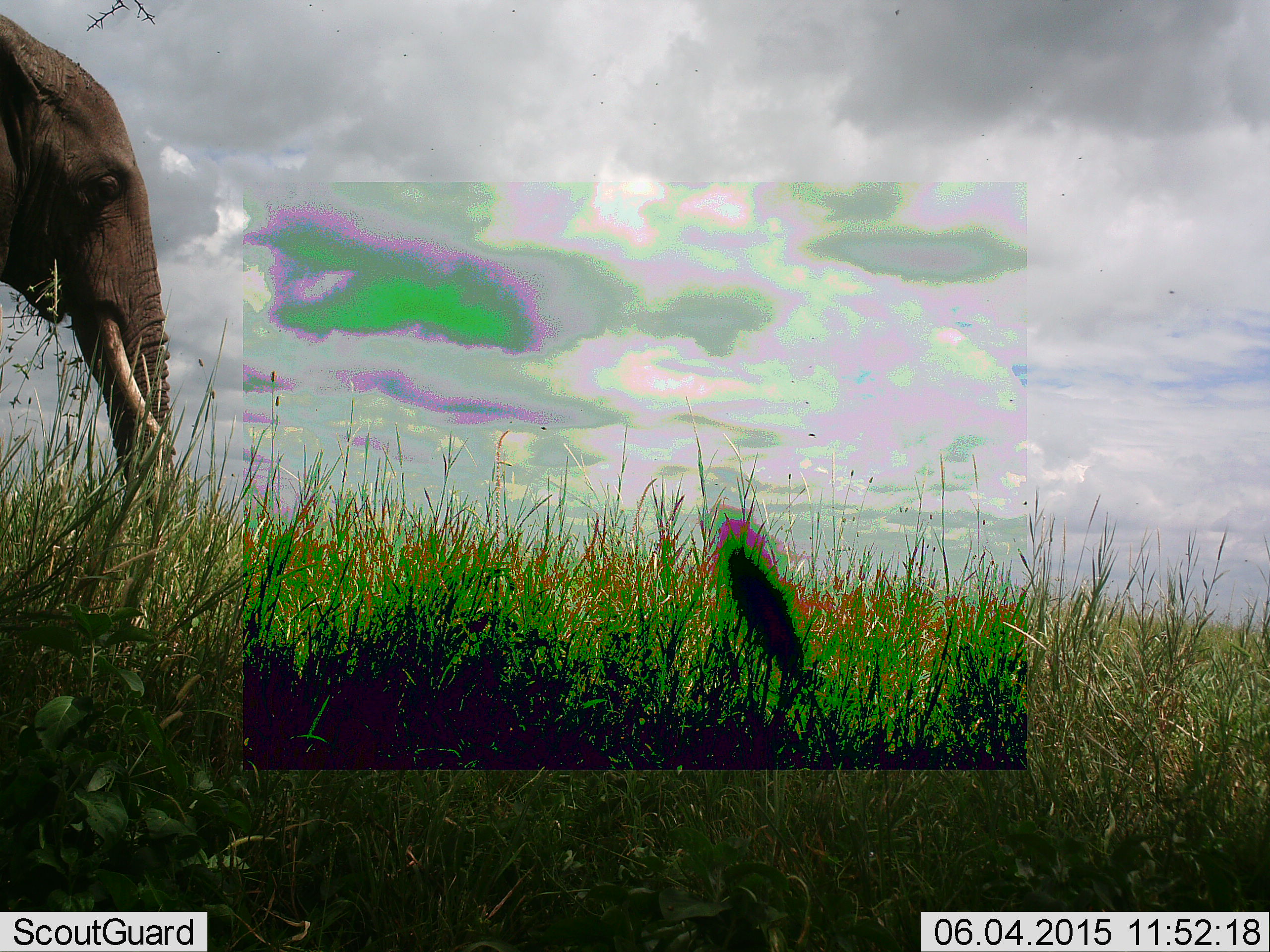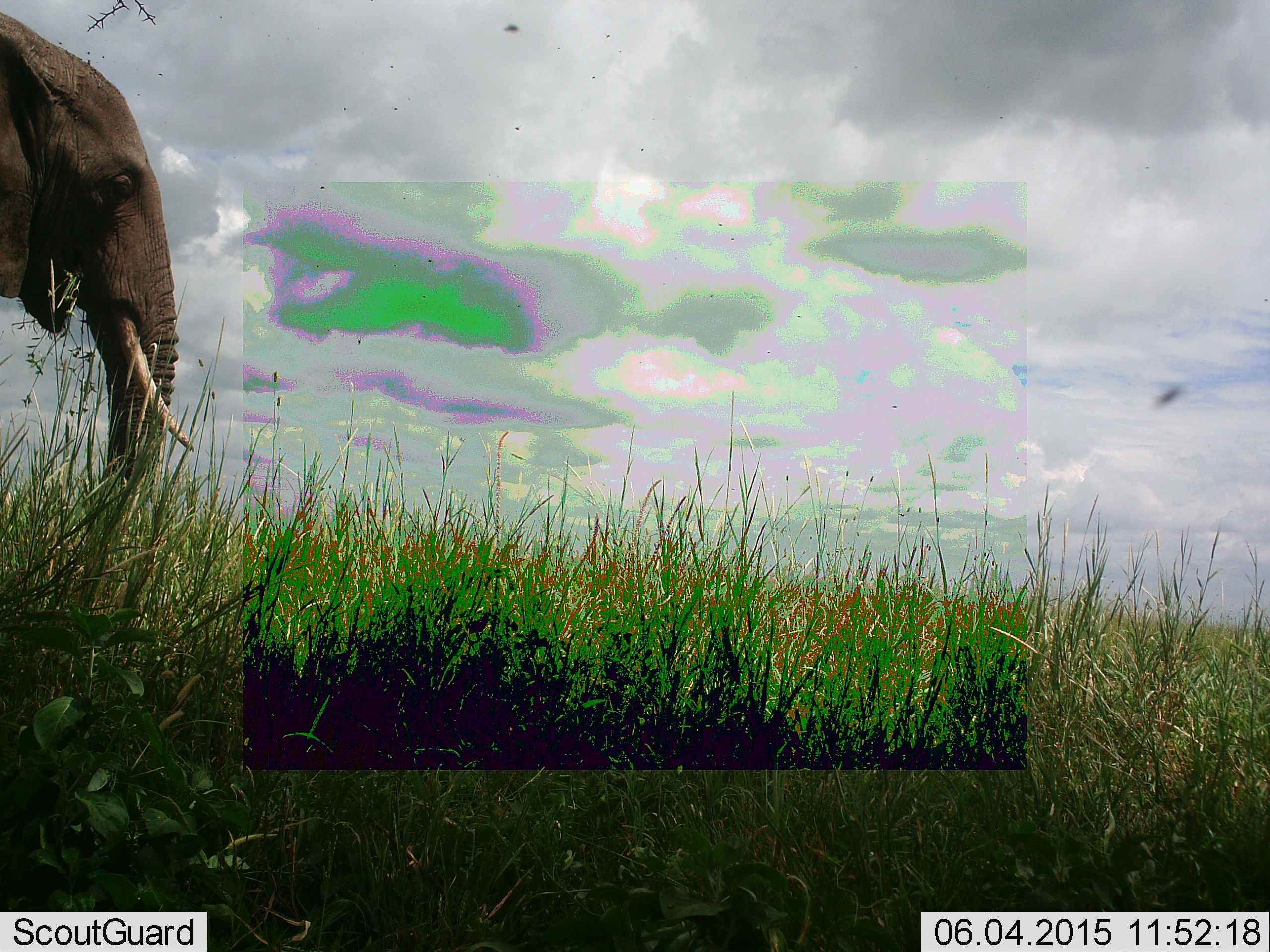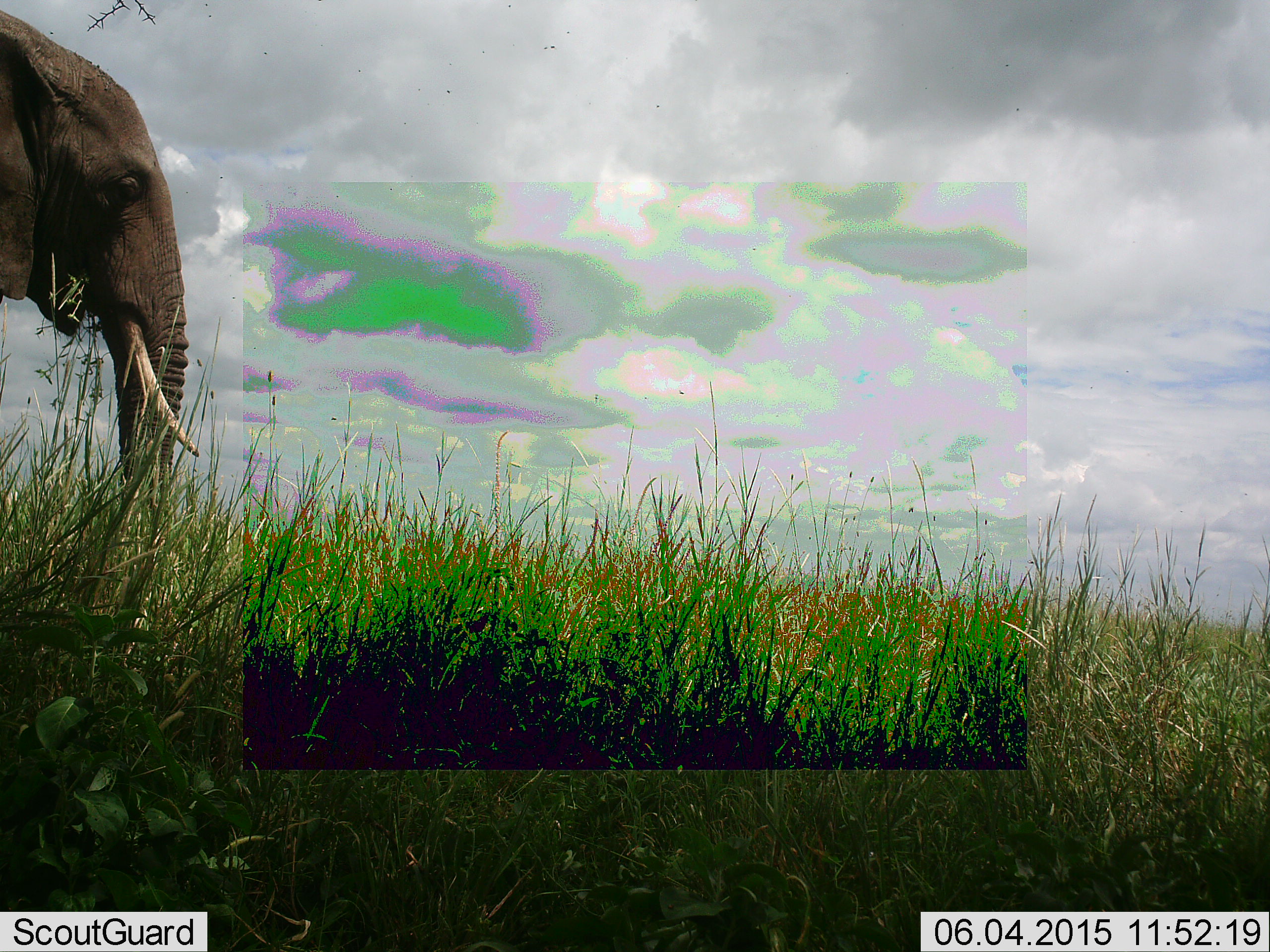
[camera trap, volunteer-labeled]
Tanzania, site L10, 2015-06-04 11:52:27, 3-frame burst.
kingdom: Animalia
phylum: Chordata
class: Mammalia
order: Proboscidea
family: Elephantidae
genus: Loxodonta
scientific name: Loxodonta africana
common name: african bush elephant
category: elephant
Elephant (african bush elephant) (Loxodonta africana), count 1. Behavior (volunteer vote fractions): standing 64%, resting 0%, moving 14%, interacting 0%. Young present (vote fraction): 0%. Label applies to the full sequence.